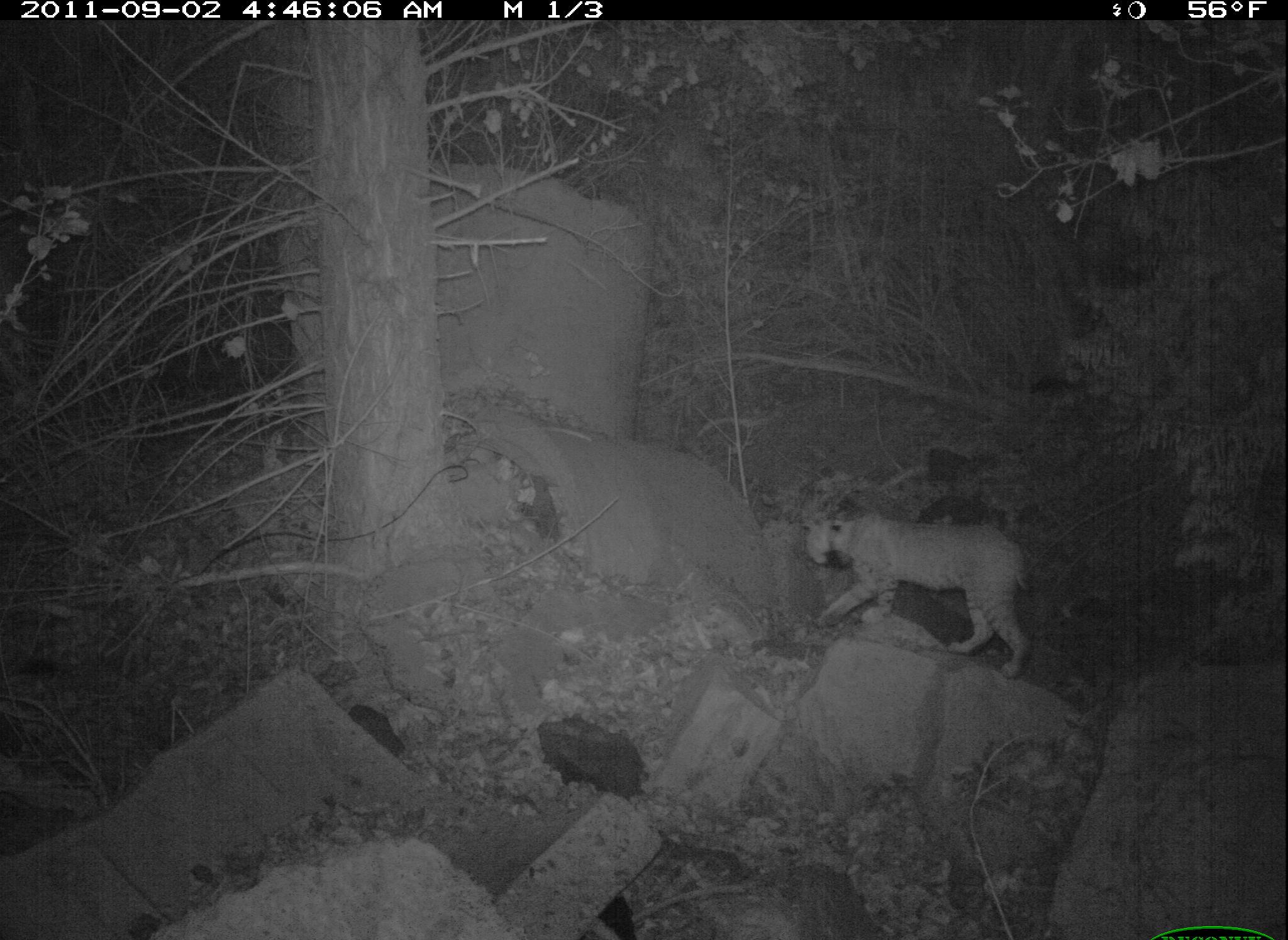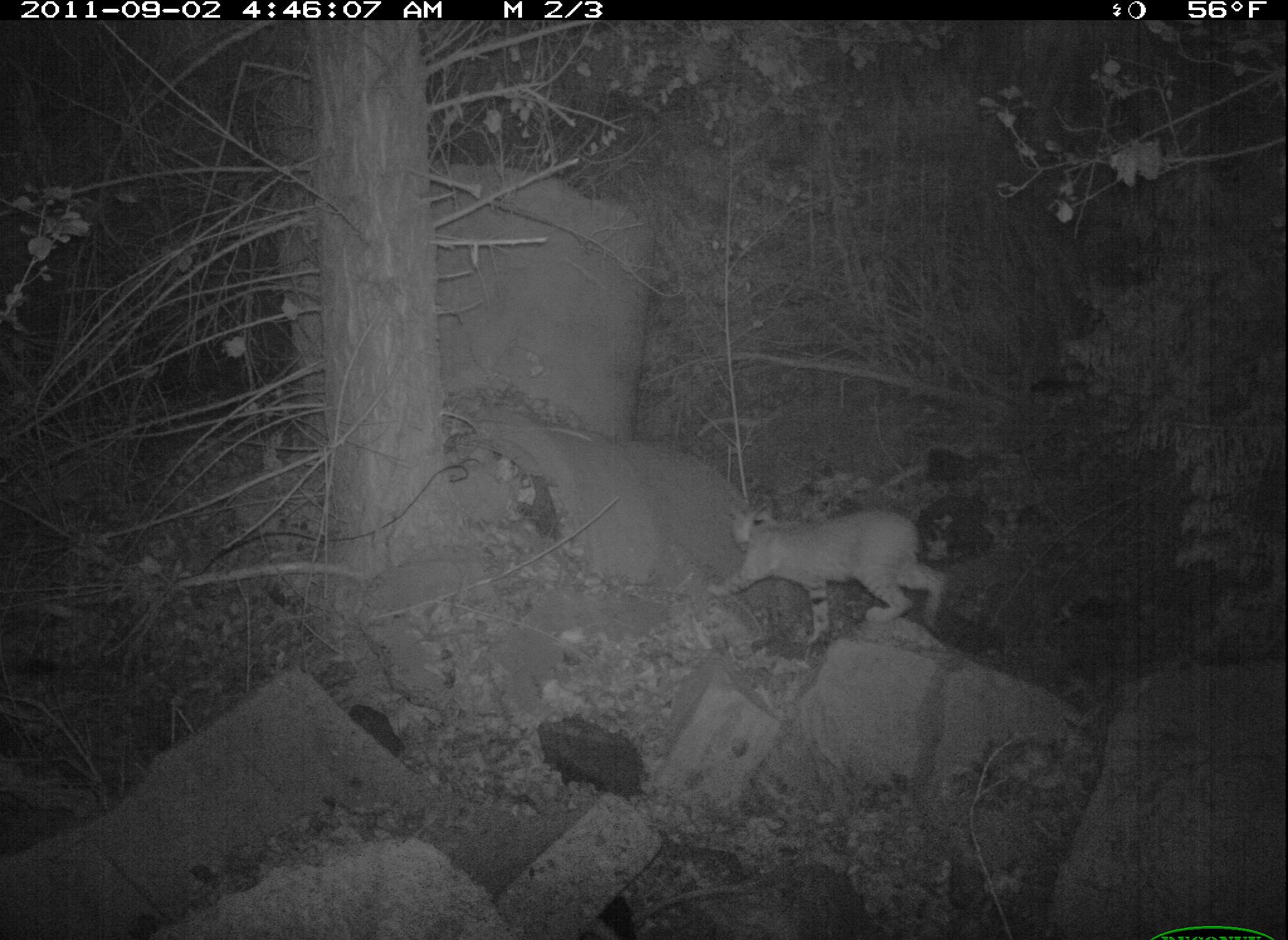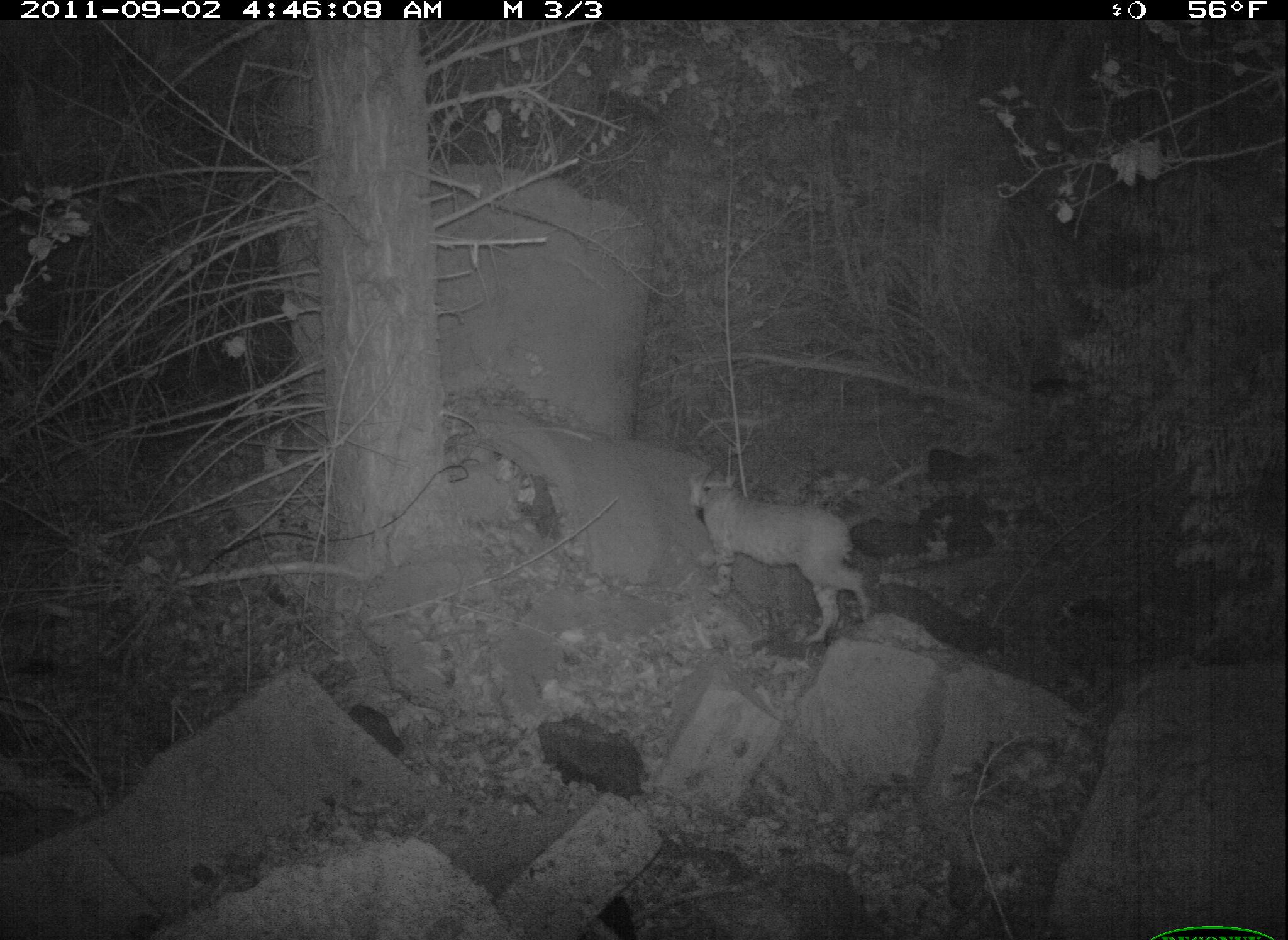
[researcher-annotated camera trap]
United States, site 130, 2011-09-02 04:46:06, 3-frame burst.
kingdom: Animalia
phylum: Chordata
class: Mammalia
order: Carnivora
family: Felidae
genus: Lynx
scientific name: Lynx rufus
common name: bobcat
Bobcat (Lynx rufus).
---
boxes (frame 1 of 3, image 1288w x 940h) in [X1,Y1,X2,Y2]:
bobcat: [782,503,1055,689]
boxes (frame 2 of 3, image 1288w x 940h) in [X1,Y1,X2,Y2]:
bobcat: [691,494,964,649]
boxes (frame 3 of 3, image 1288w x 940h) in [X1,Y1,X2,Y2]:
bobcat: [683,457,874,641]